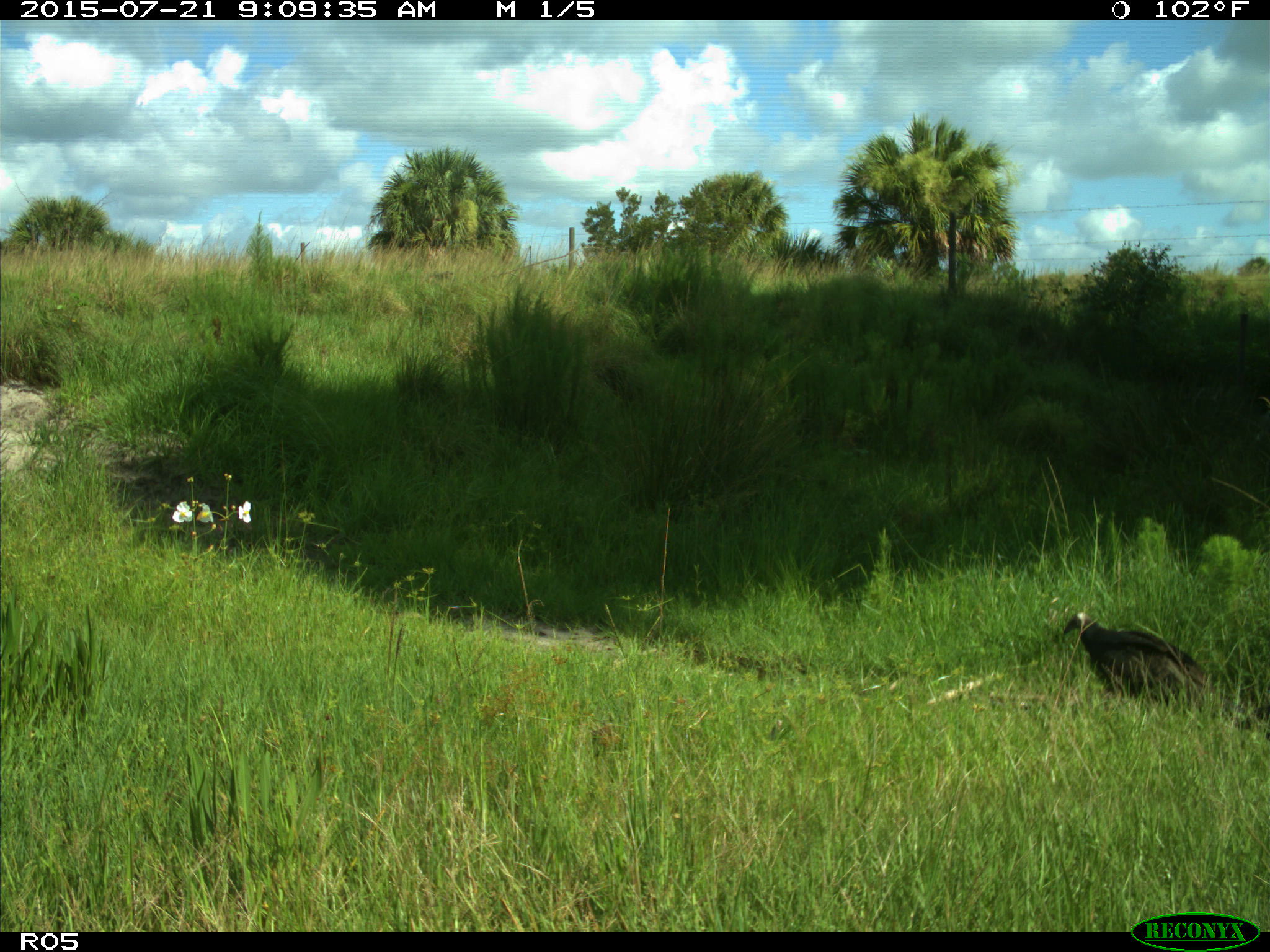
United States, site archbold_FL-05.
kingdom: Animalia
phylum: Chordata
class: Aves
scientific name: Aves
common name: birds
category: unidentified bird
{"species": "unidentified bird (birds) (Aves)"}